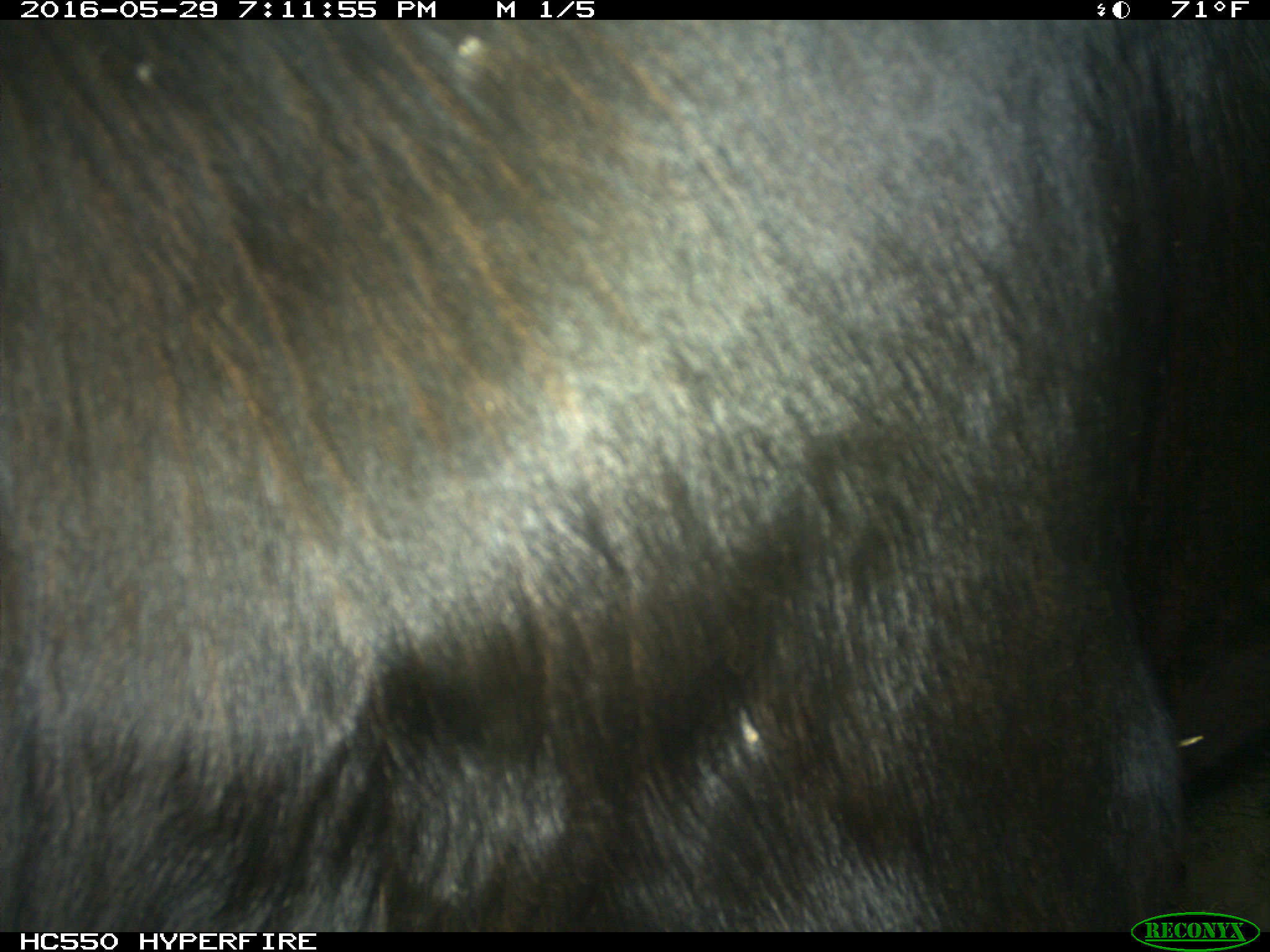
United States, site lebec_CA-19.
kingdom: Animalia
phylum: Chordata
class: Mammalia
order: Artiodactyla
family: Bovidae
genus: Bos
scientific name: Bos taurus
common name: domestic cow